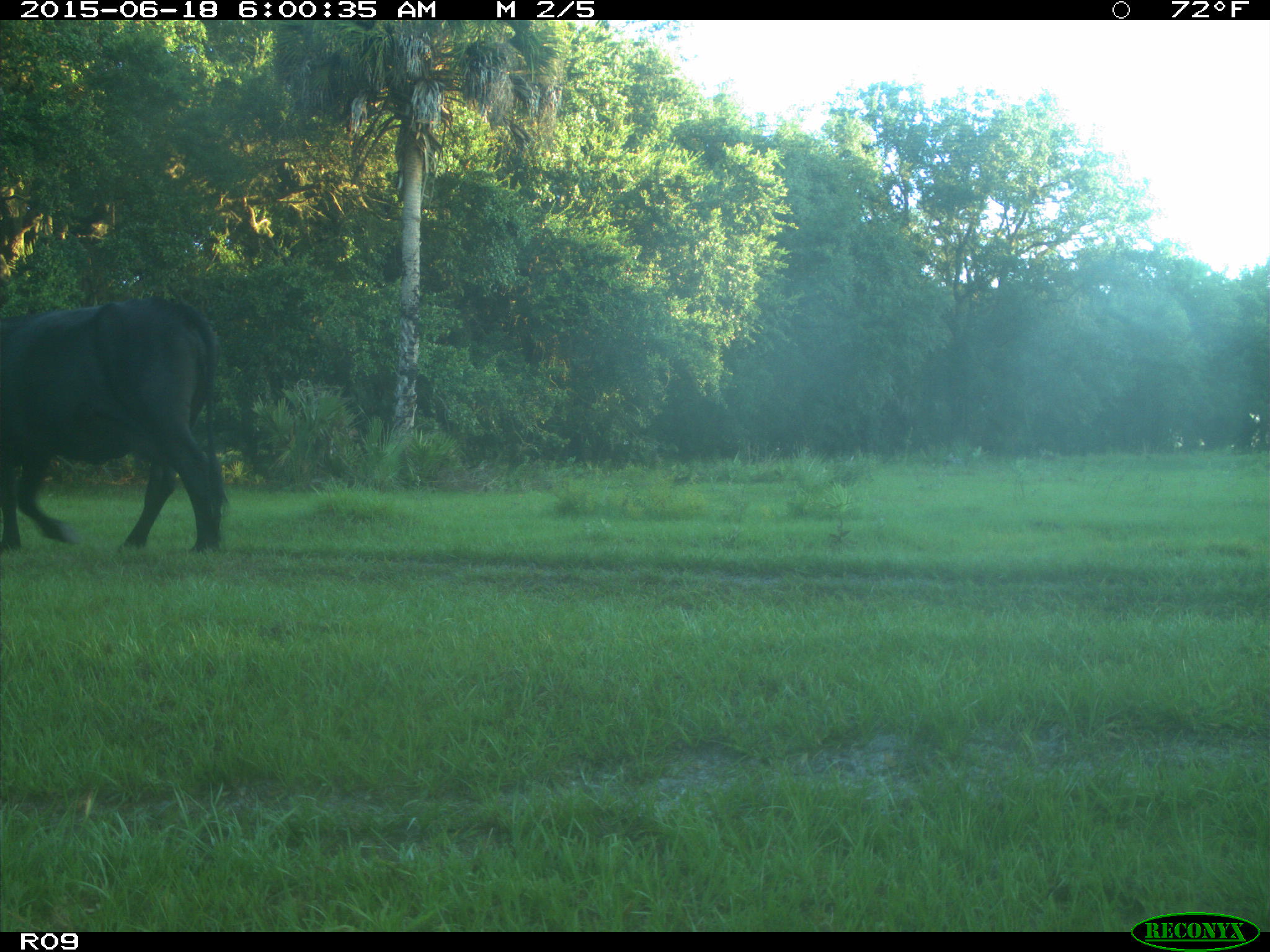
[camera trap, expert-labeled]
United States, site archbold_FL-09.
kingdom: Animalia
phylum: Chordata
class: Mammalia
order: Artiodactyla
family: Bovidae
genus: Bos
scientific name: Bos taurus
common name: domestic cow